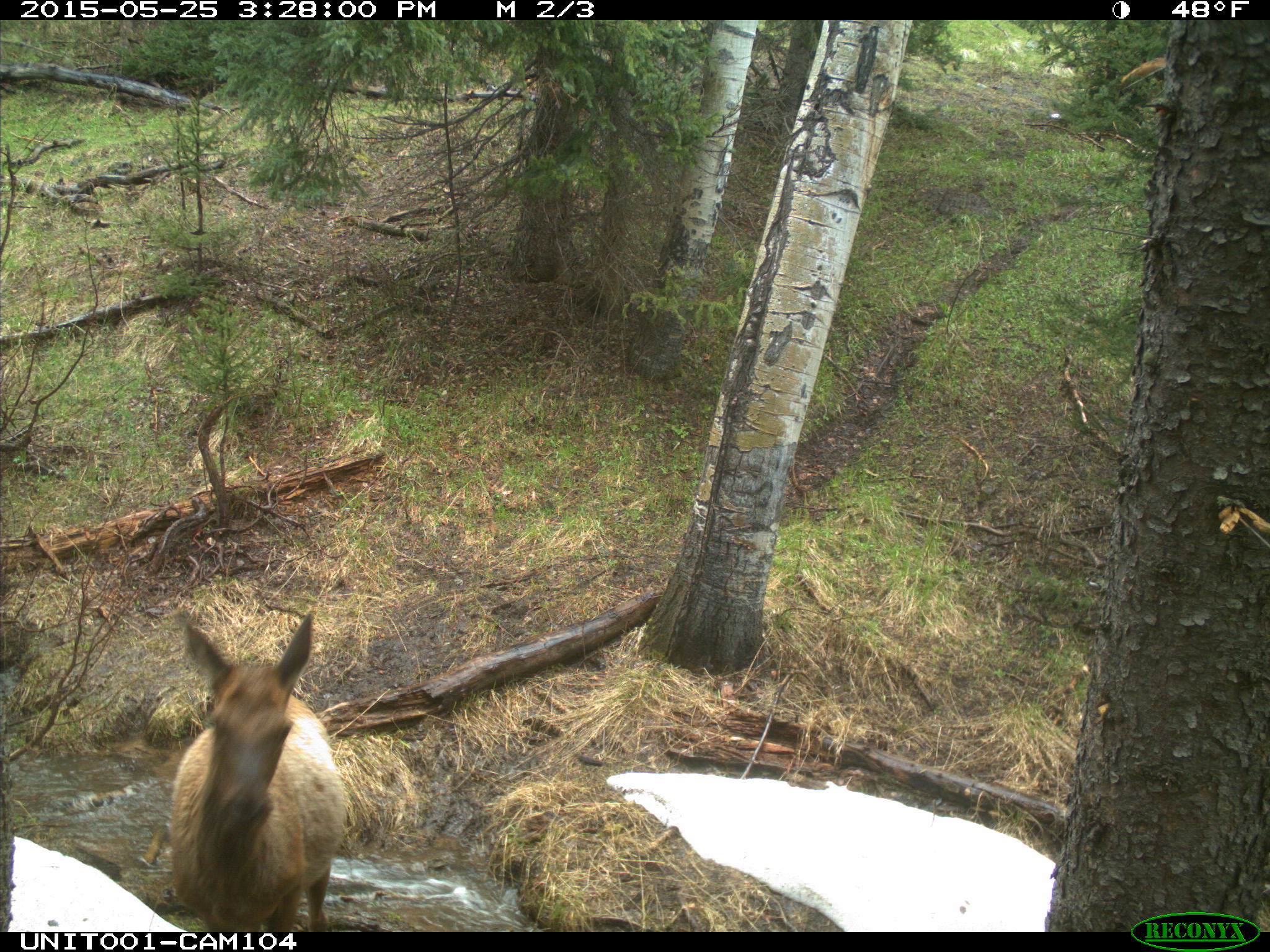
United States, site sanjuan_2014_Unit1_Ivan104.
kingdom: Animalia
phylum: Chordata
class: Mammalia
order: Artiodactyla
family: Cervidae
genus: Cervus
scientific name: Cervus elaphus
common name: red deer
Cervus elaphus (red deer).